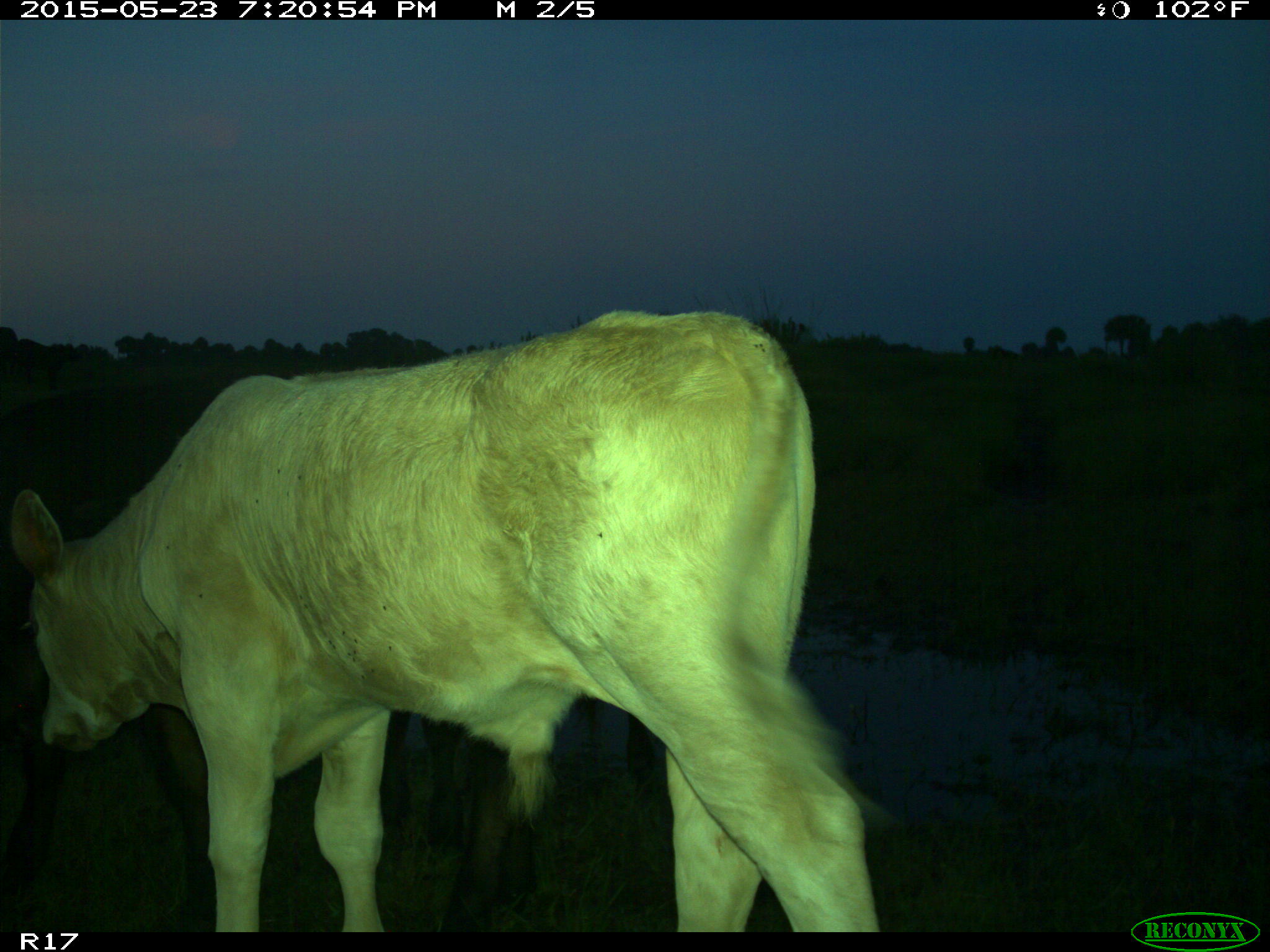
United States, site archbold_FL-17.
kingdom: Animalia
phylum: Chordata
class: Mammalia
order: Artiodactyla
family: Bovidae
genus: Bos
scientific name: Bos taurus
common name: domestic cow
Bos taurus (domestic cow).